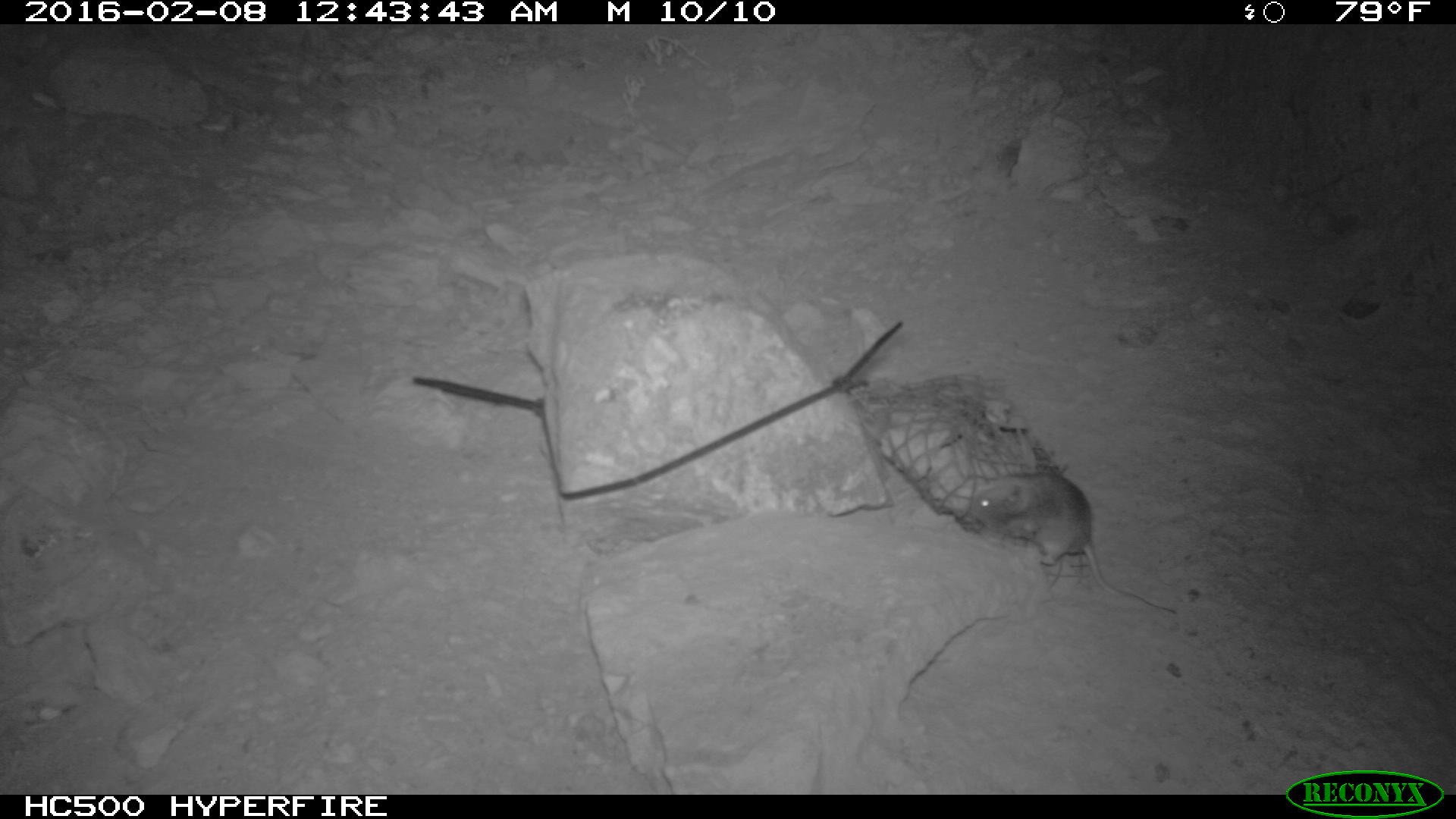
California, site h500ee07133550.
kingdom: Animalia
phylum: Chordata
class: Mammalia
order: Rodentia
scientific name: Rodentia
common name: rodent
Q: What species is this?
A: Rodent (Rodentia).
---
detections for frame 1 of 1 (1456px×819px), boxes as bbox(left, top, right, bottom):
rodent: bbox(965, 457, 1178, 620)